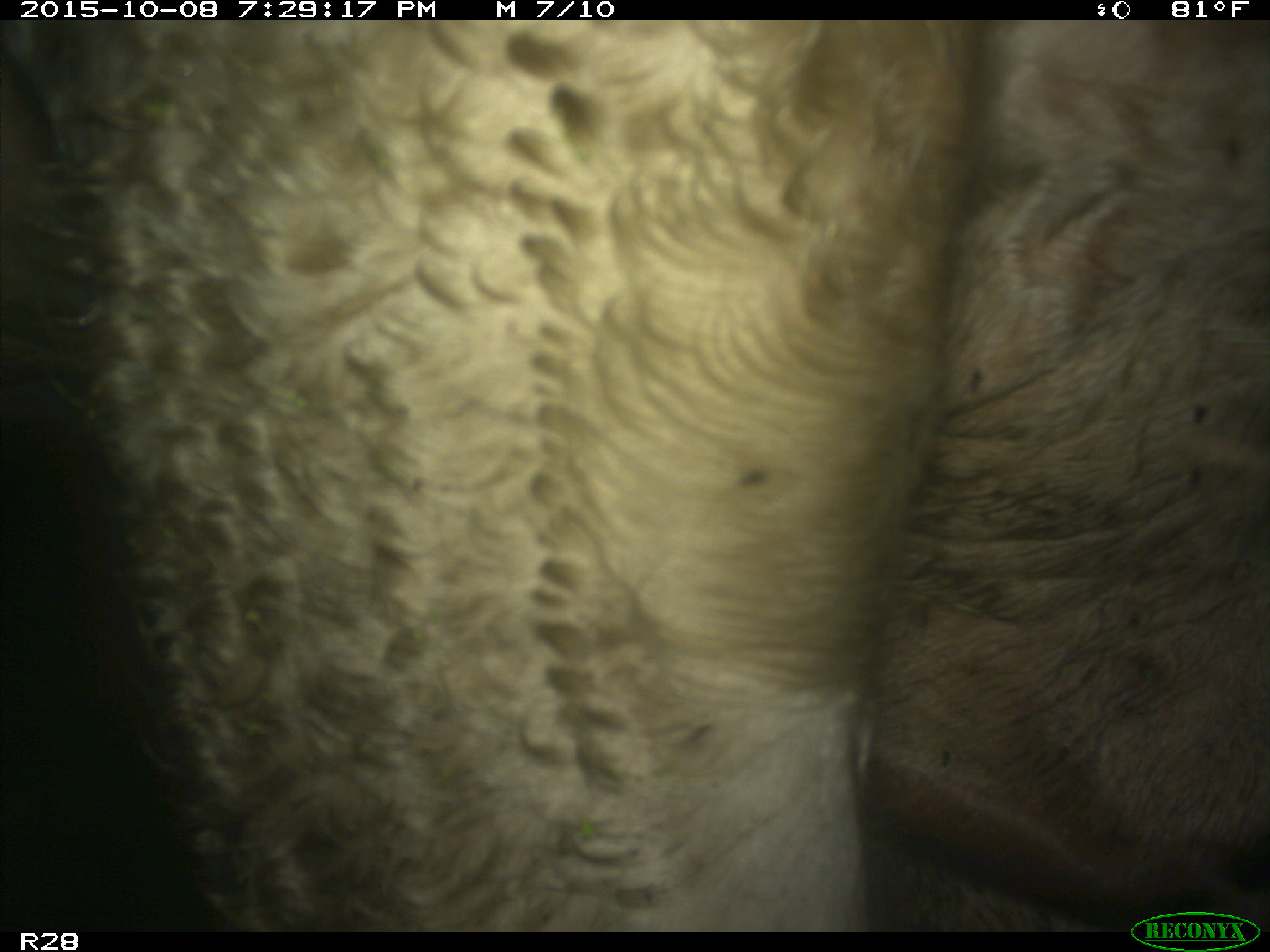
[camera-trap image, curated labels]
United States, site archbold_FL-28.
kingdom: Animalia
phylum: Chordata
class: Mammalia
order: Artiodactyla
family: Bovidae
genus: Bos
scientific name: Bos taurus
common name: domestic cow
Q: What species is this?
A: Bos taurus (domestic cow).